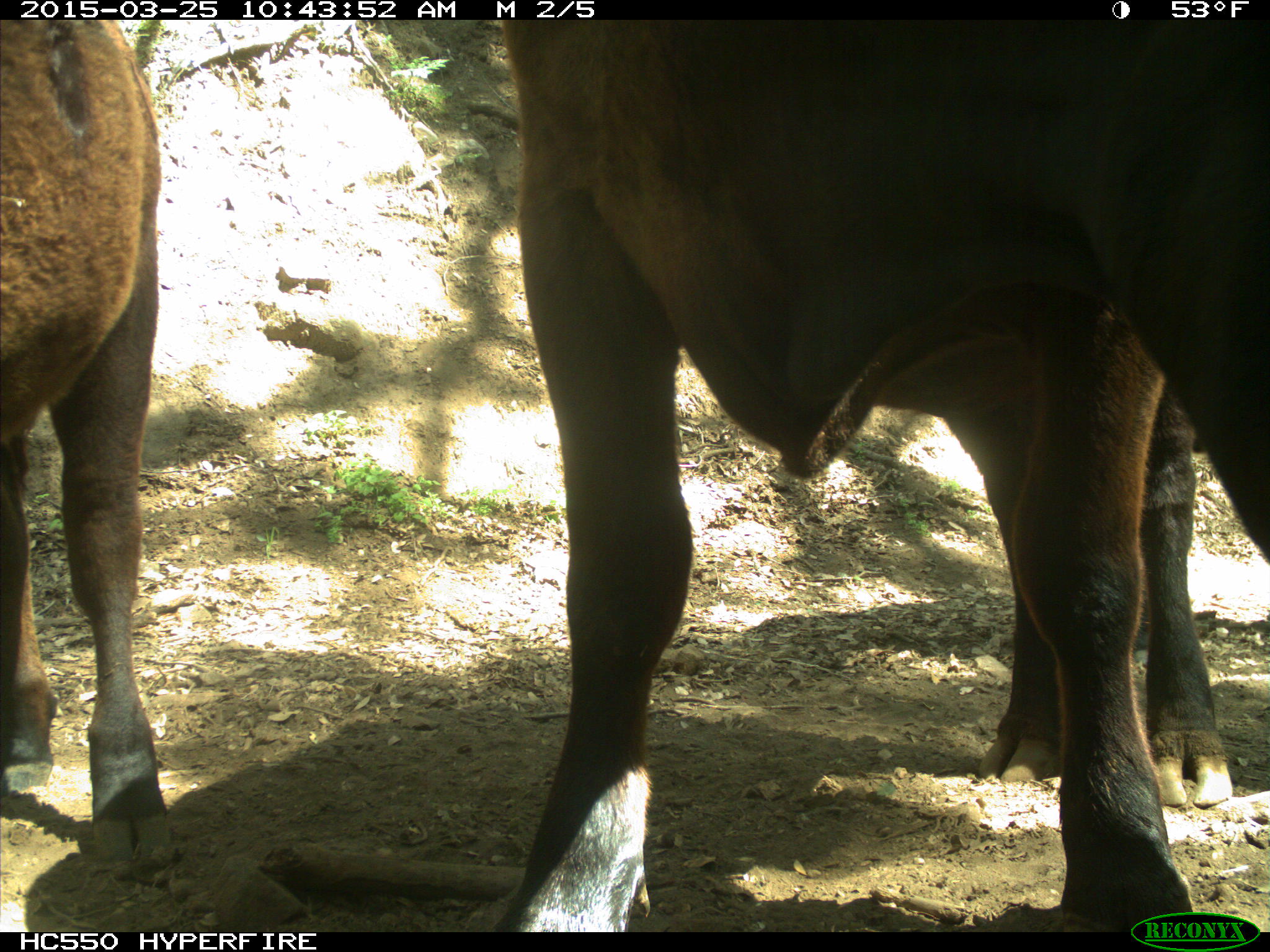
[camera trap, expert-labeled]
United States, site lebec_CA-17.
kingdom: Animalia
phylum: Chordata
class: Mammalia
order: Artiodactyla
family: Bovidae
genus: Bos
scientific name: Bos taurus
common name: domestic cow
Bos taurus (domestic cow).